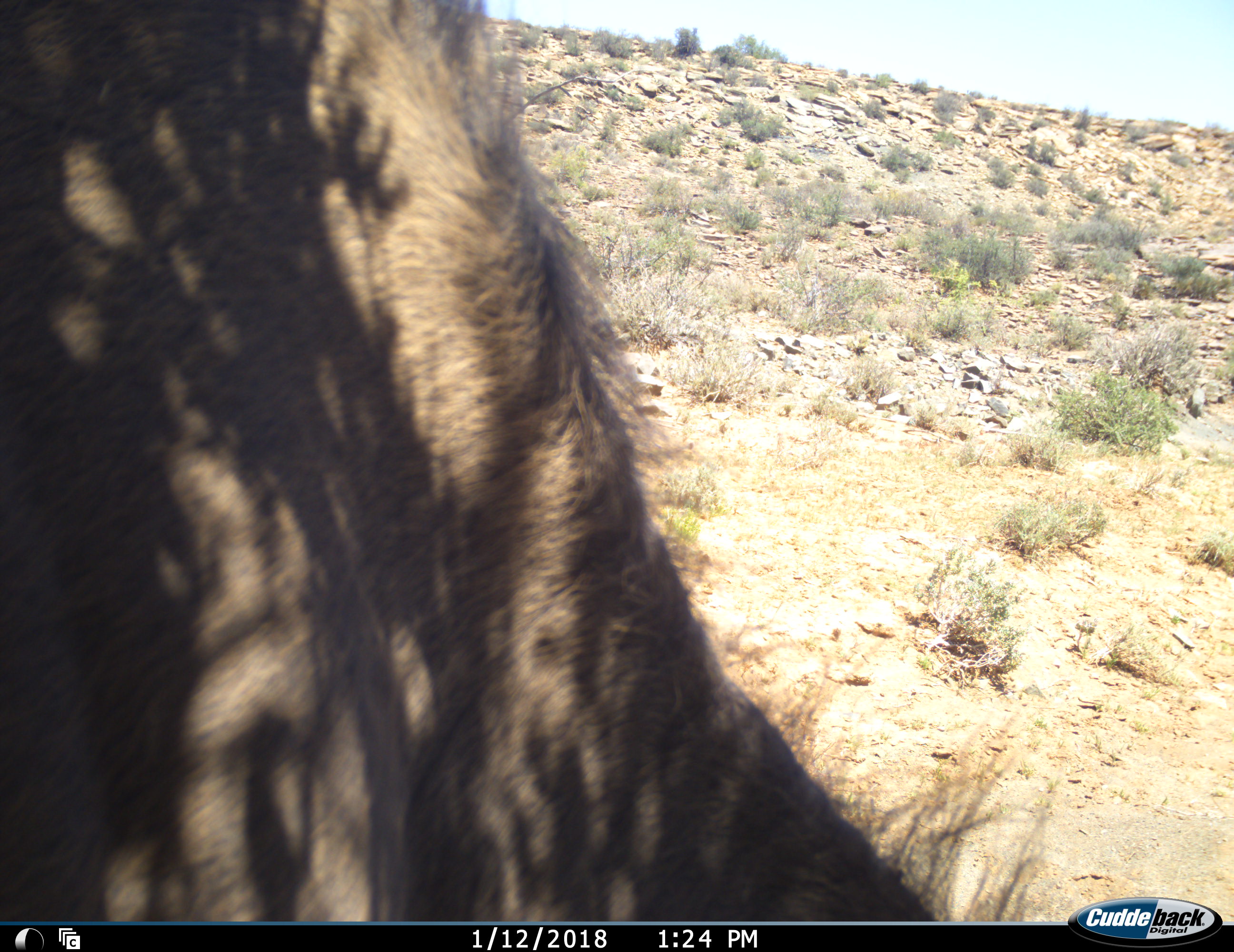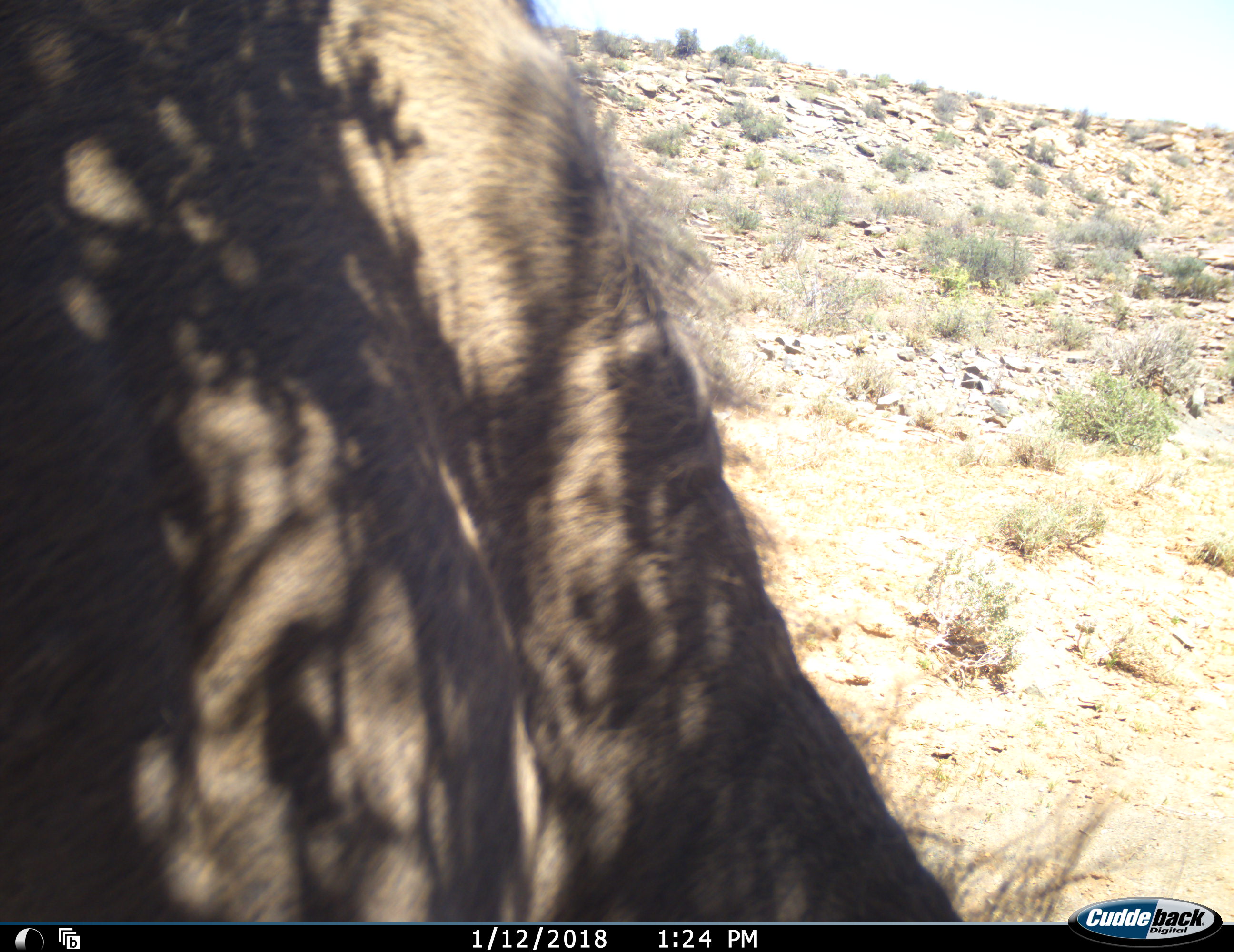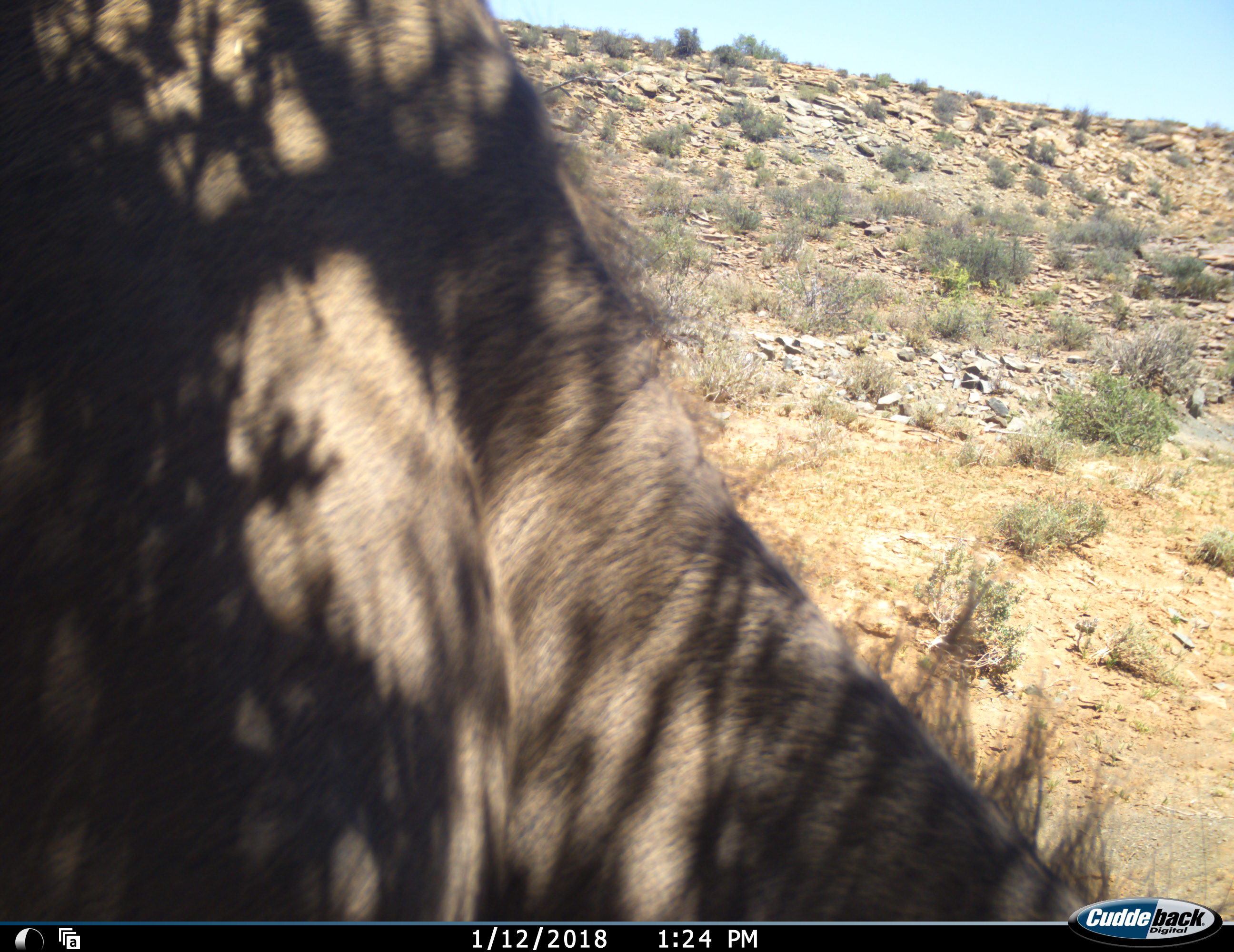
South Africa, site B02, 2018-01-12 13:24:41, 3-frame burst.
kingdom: Animalia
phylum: Chordata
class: Mammalia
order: Artiodactyla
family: Bovidae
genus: Tragelaphus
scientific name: Tragelaphus strepsiceros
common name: greater kudu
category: kudu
Kudu (greater kudu) (Tragelaphus strepsiceros), count 1. Behavior (volunteer vote fractions): standing 33%, resting 0%, moving 17%, interacting 0%. Young present (vote fraction): 0%. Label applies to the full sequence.